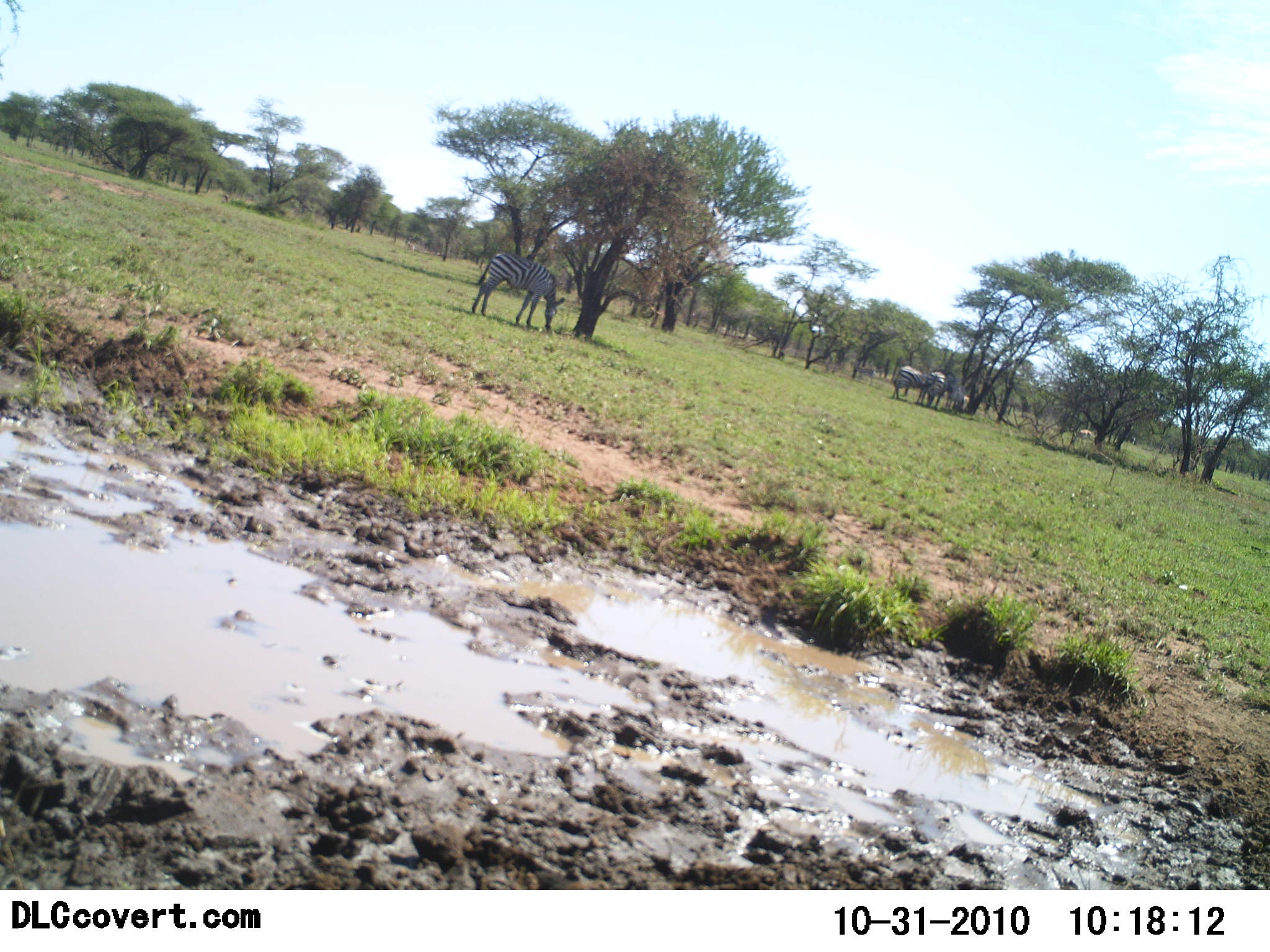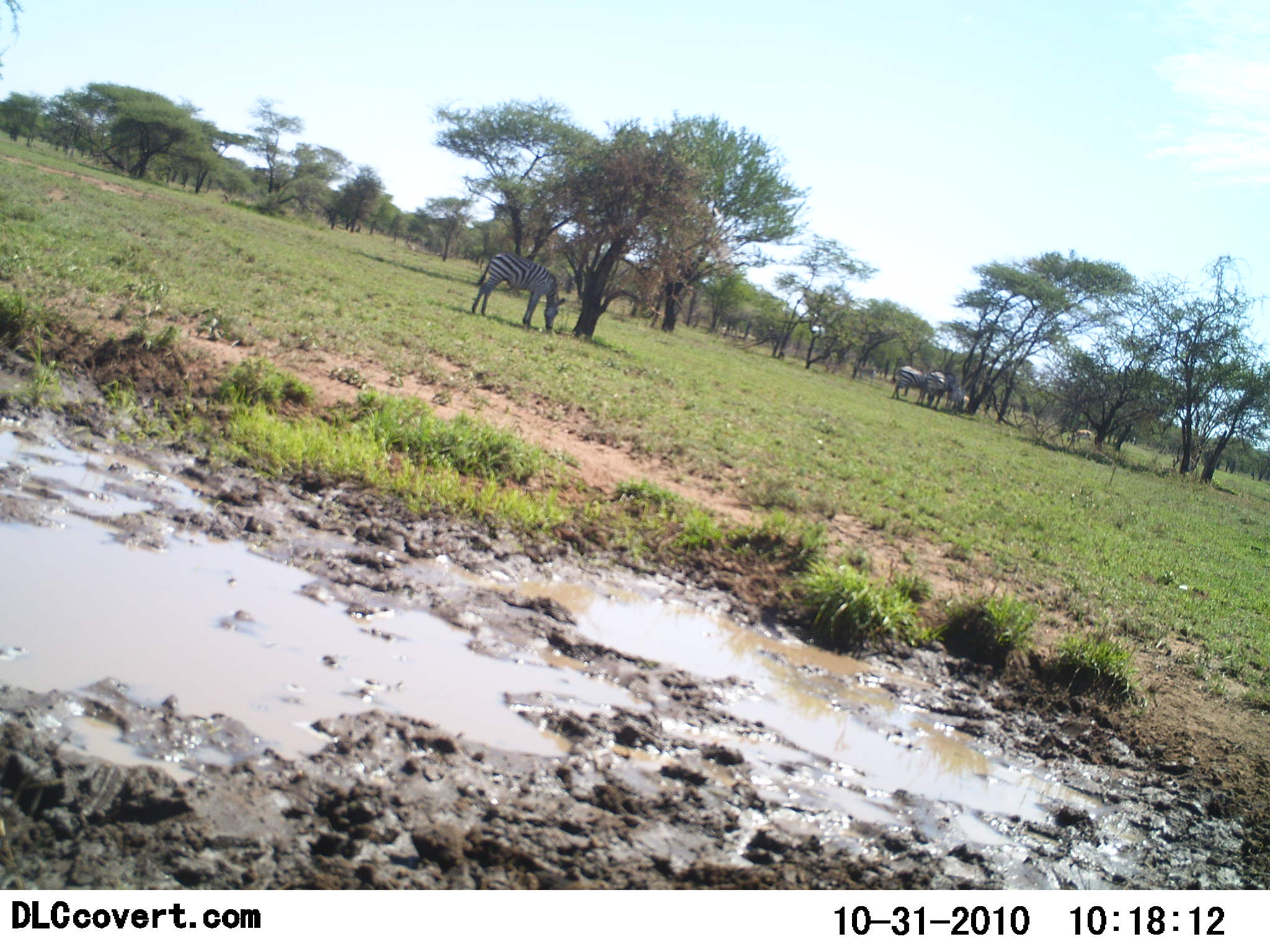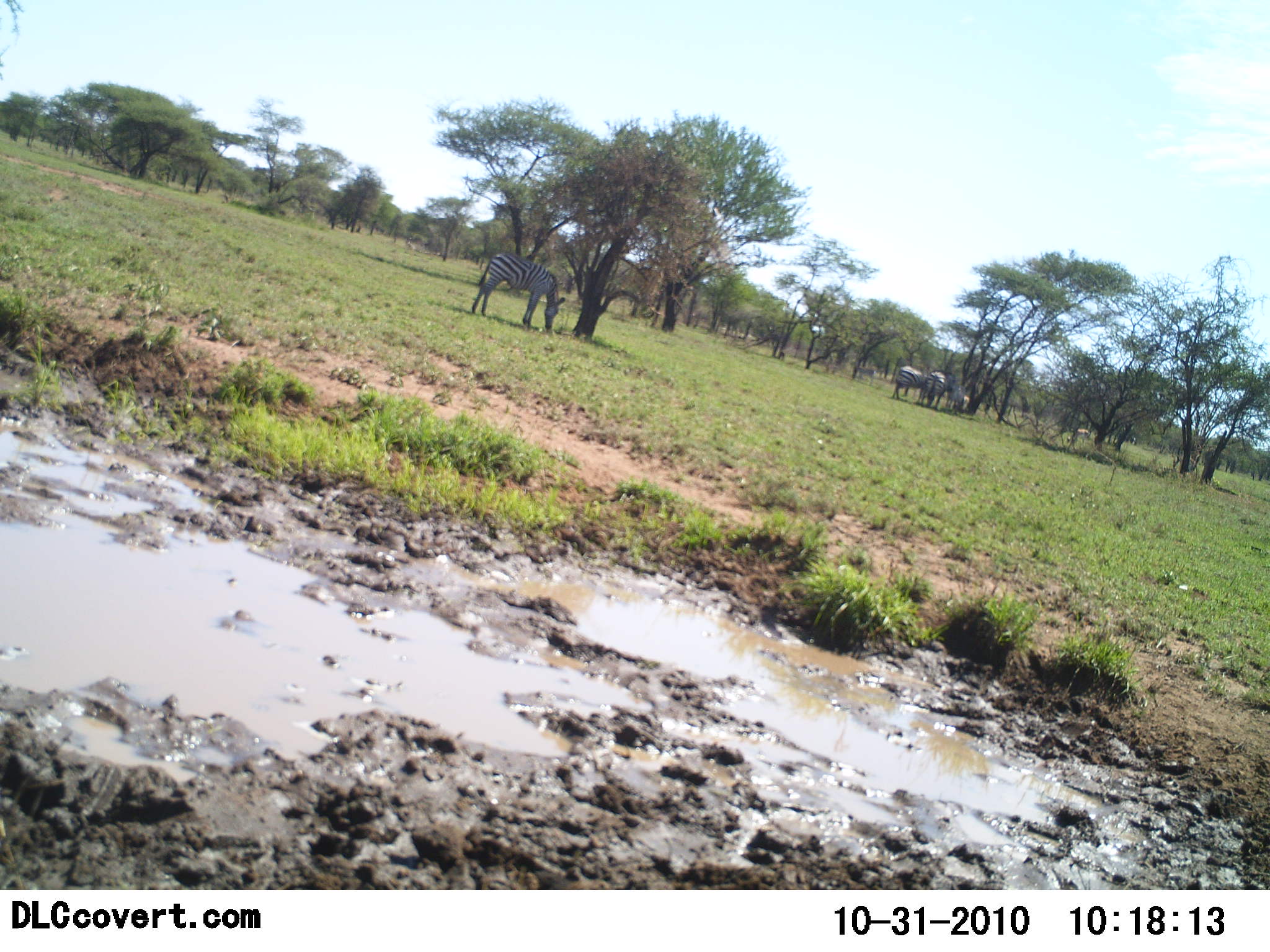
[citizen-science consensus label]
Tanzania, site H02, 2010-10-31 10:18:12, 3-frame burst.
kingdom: Animalia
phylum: Chordata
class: Mammalia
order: Perissodactyla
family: Equidae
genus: Equus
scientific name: Equus quagga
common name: plains zebra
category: zebra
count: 3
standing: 42%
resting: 0%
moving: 0%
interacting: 0%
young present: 0%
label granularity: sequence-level